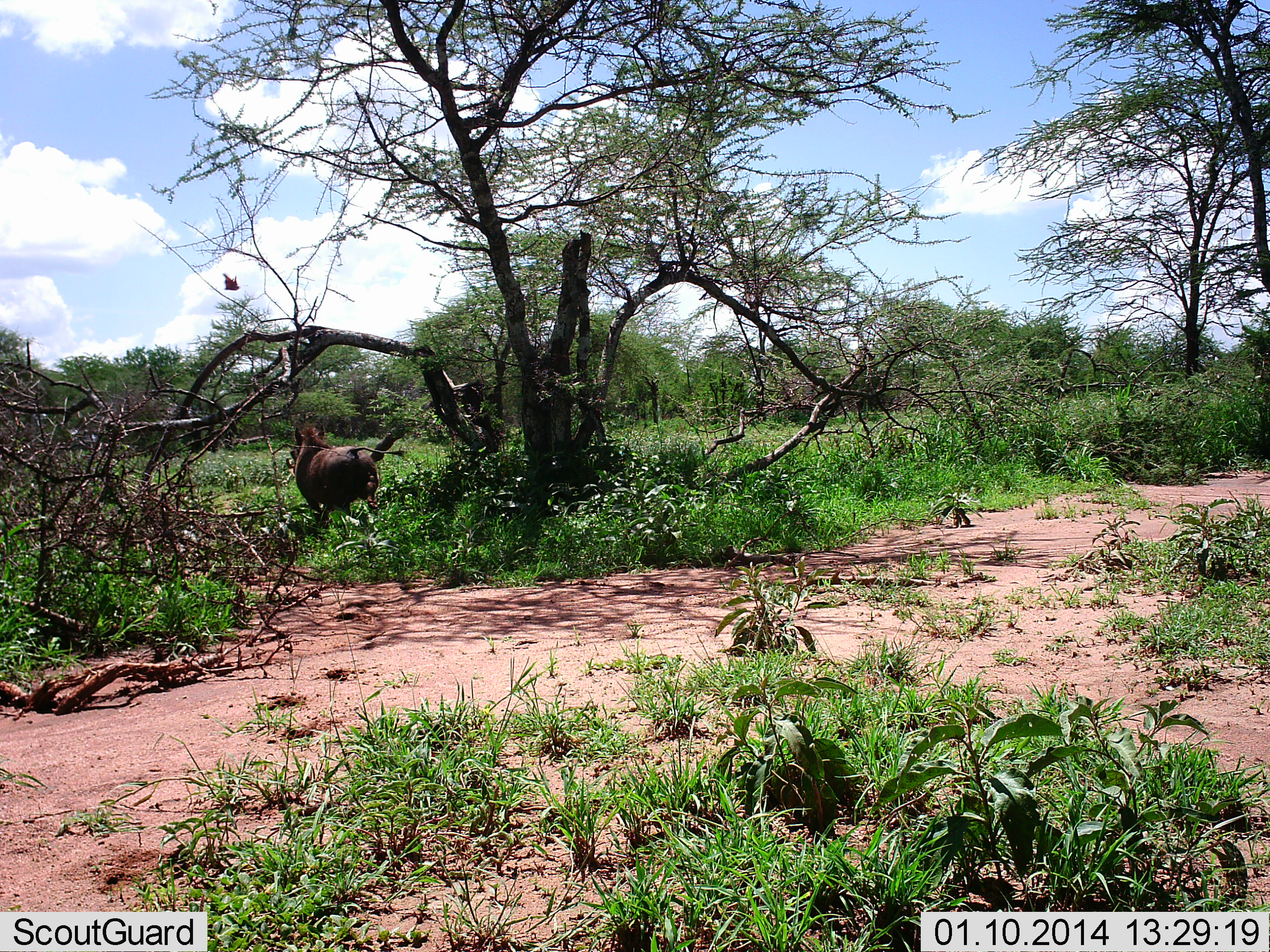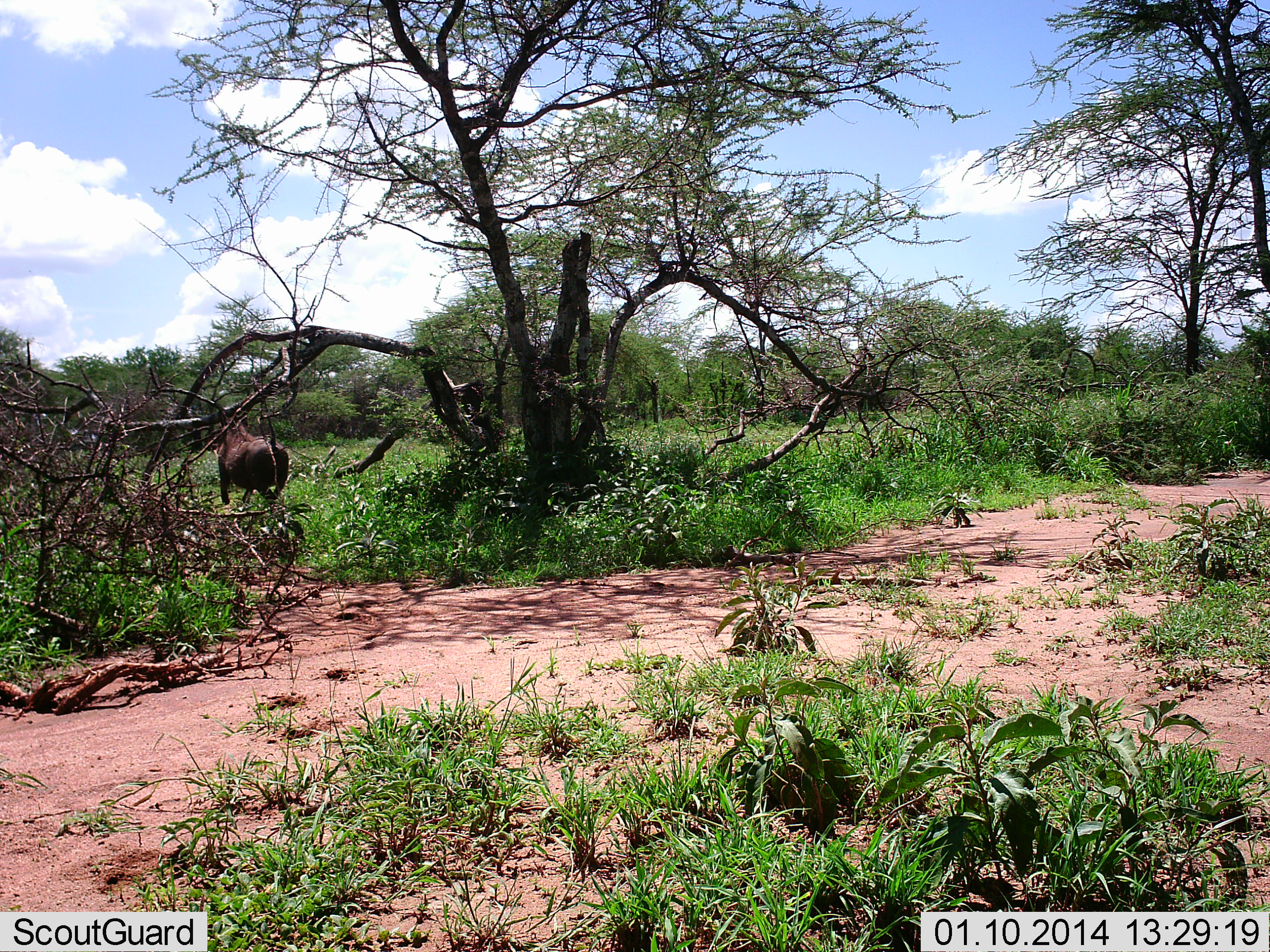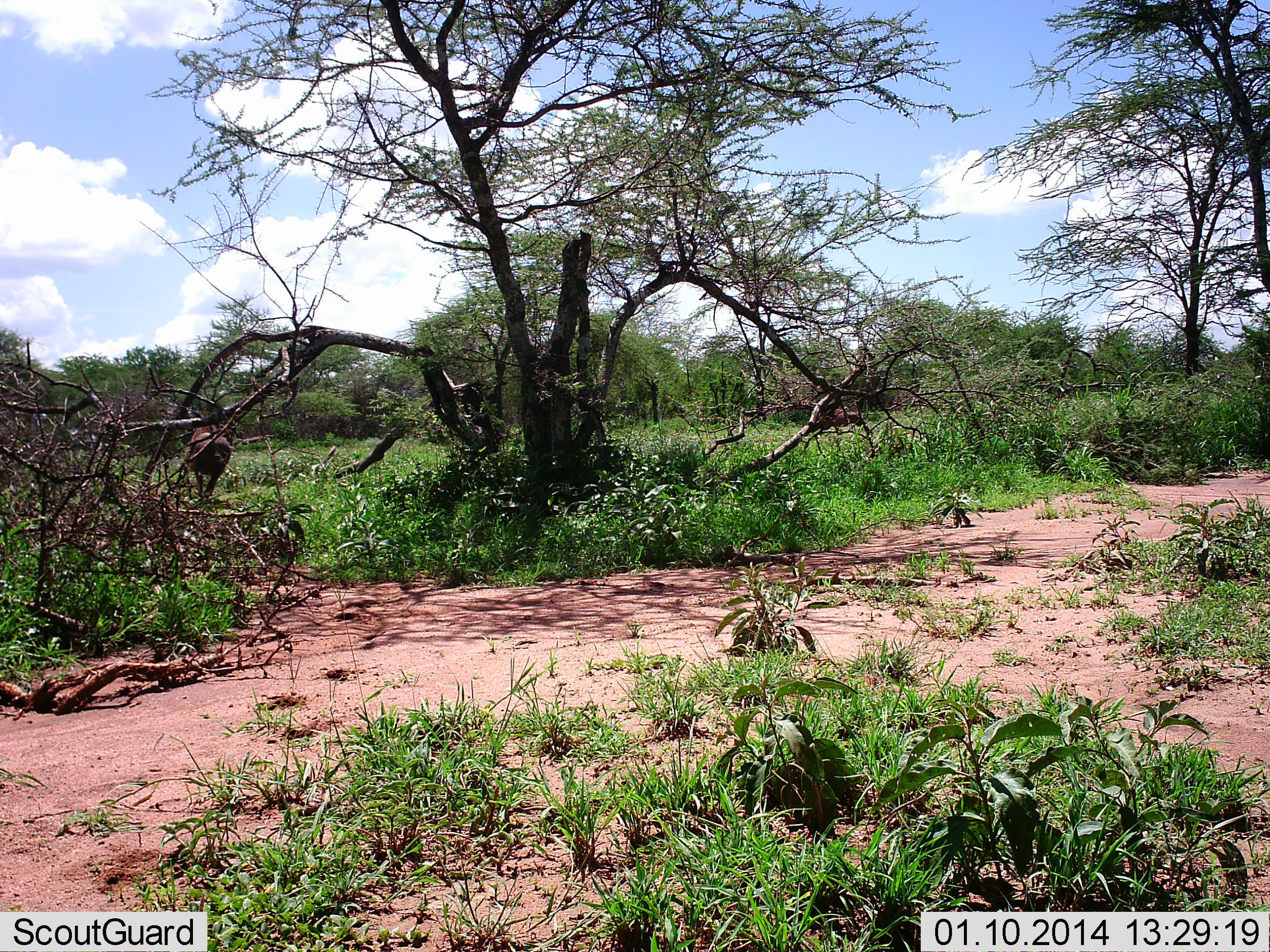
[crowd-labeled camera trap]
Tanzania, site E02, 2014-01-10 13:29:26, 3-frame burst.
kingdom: Animalia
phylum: Chordata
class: Mammalia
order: Artiodactyla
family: Suidae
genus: Phacochoerus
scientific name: Phacochoerus africanus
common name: warthog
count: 2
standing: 0%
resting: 0%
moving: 100%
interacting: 0%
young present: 0%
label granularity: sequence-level